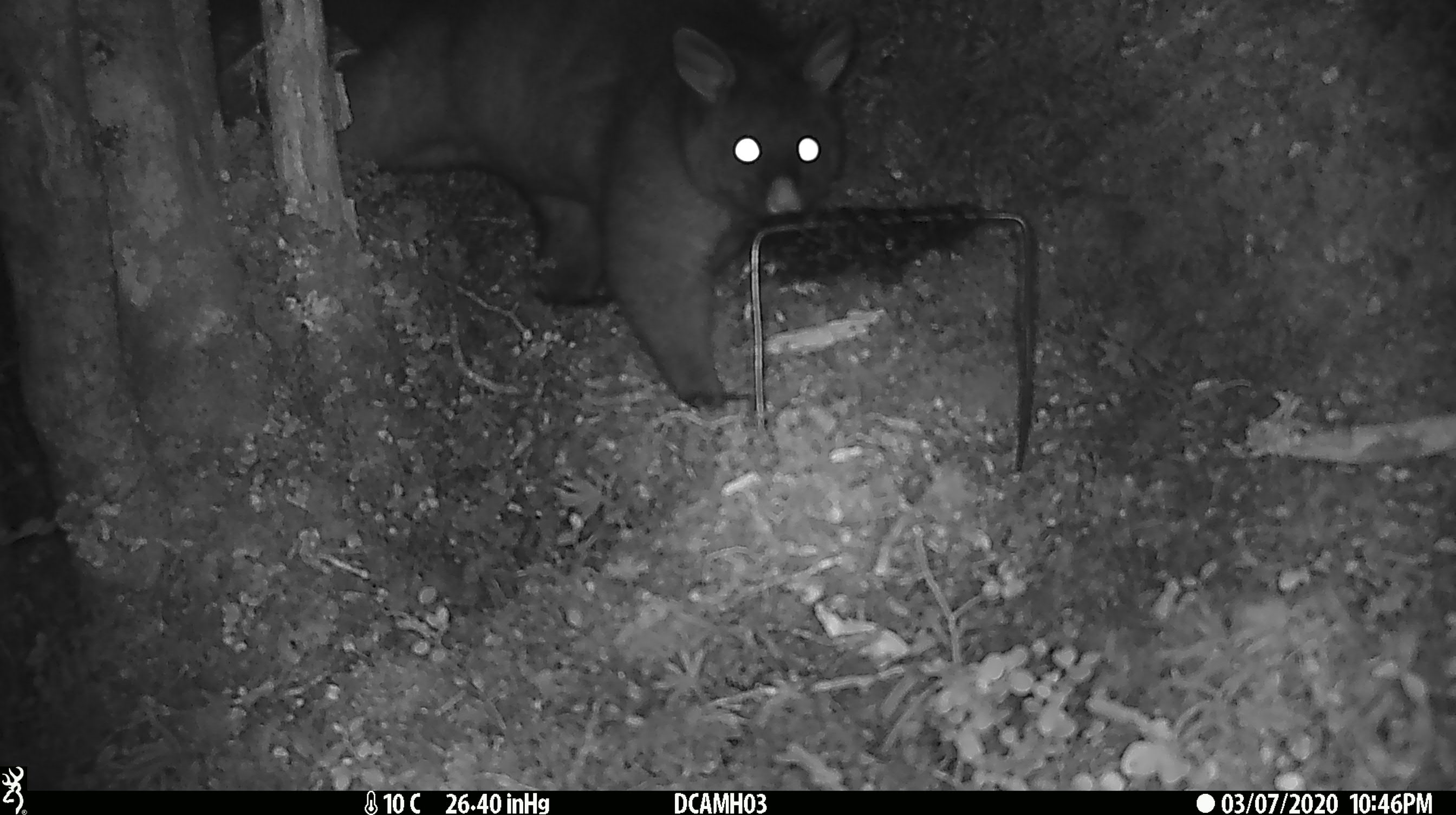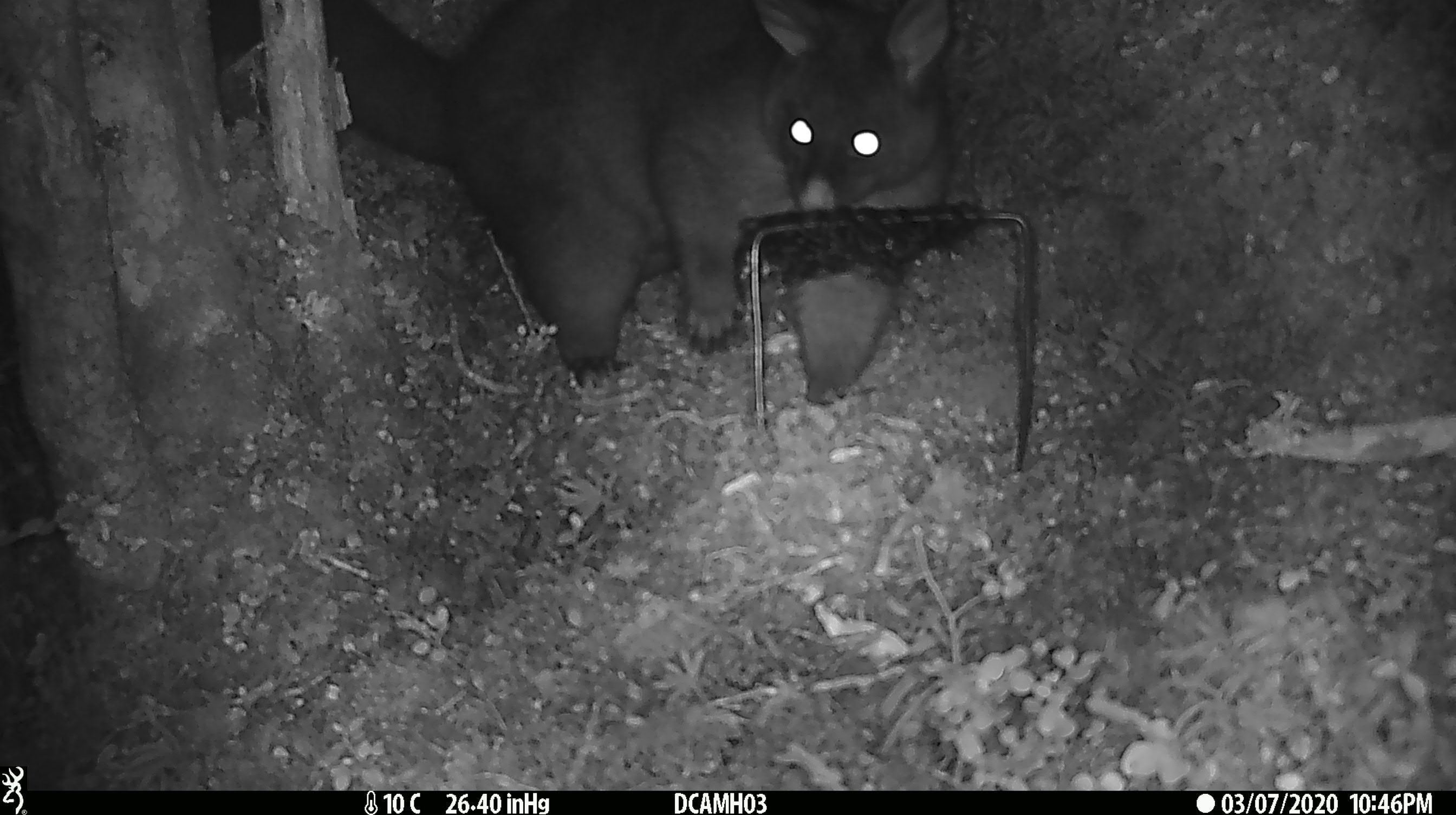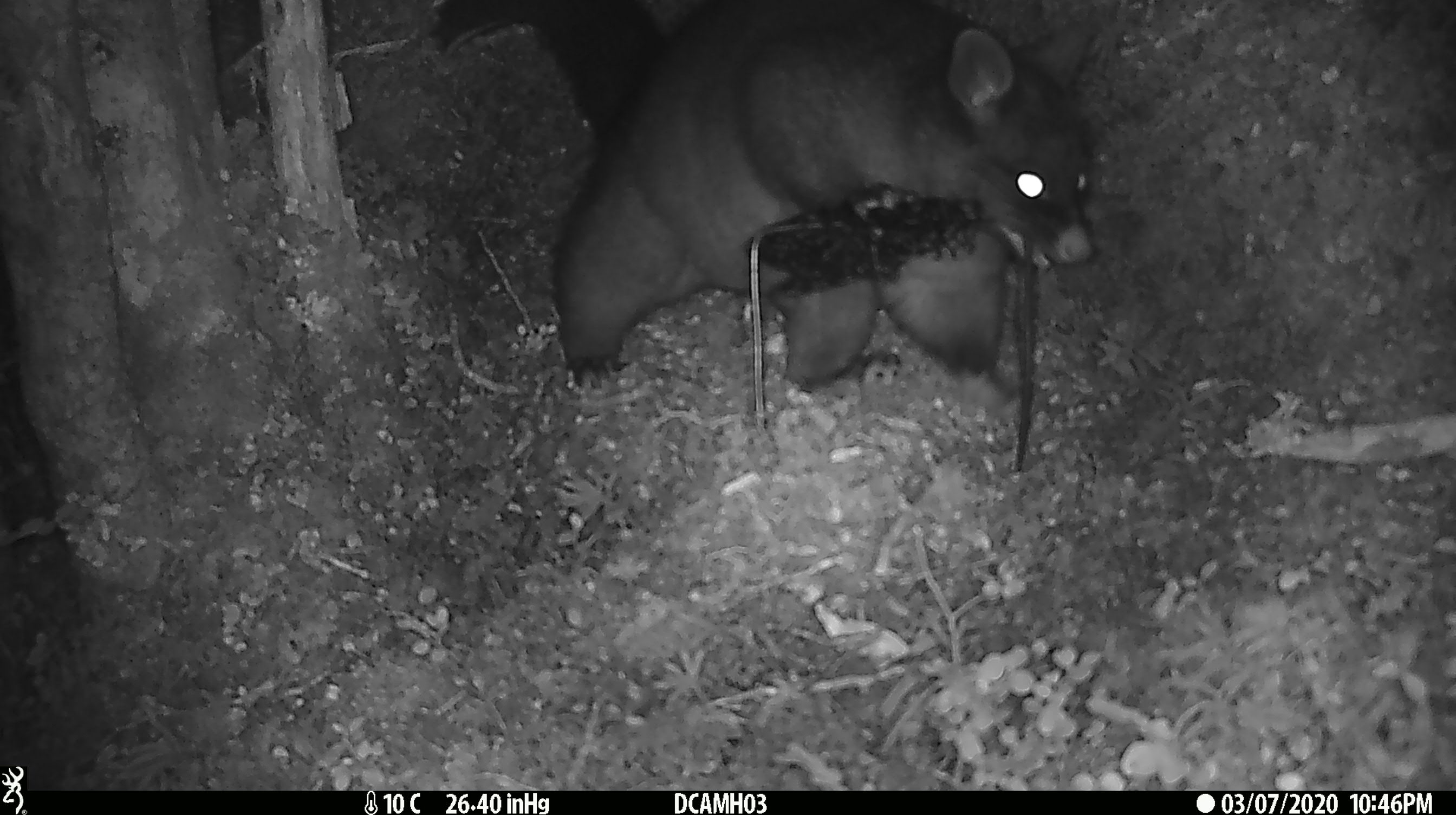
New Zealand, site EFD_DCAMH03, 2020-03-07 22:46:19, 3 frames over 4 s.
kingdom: Animalia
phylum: Chordata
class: Mammalia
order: Diprotodontia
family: Phalangeridae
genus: Trichosurus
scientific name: Trichosurus vulpecula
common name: common brushtail possum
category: possum